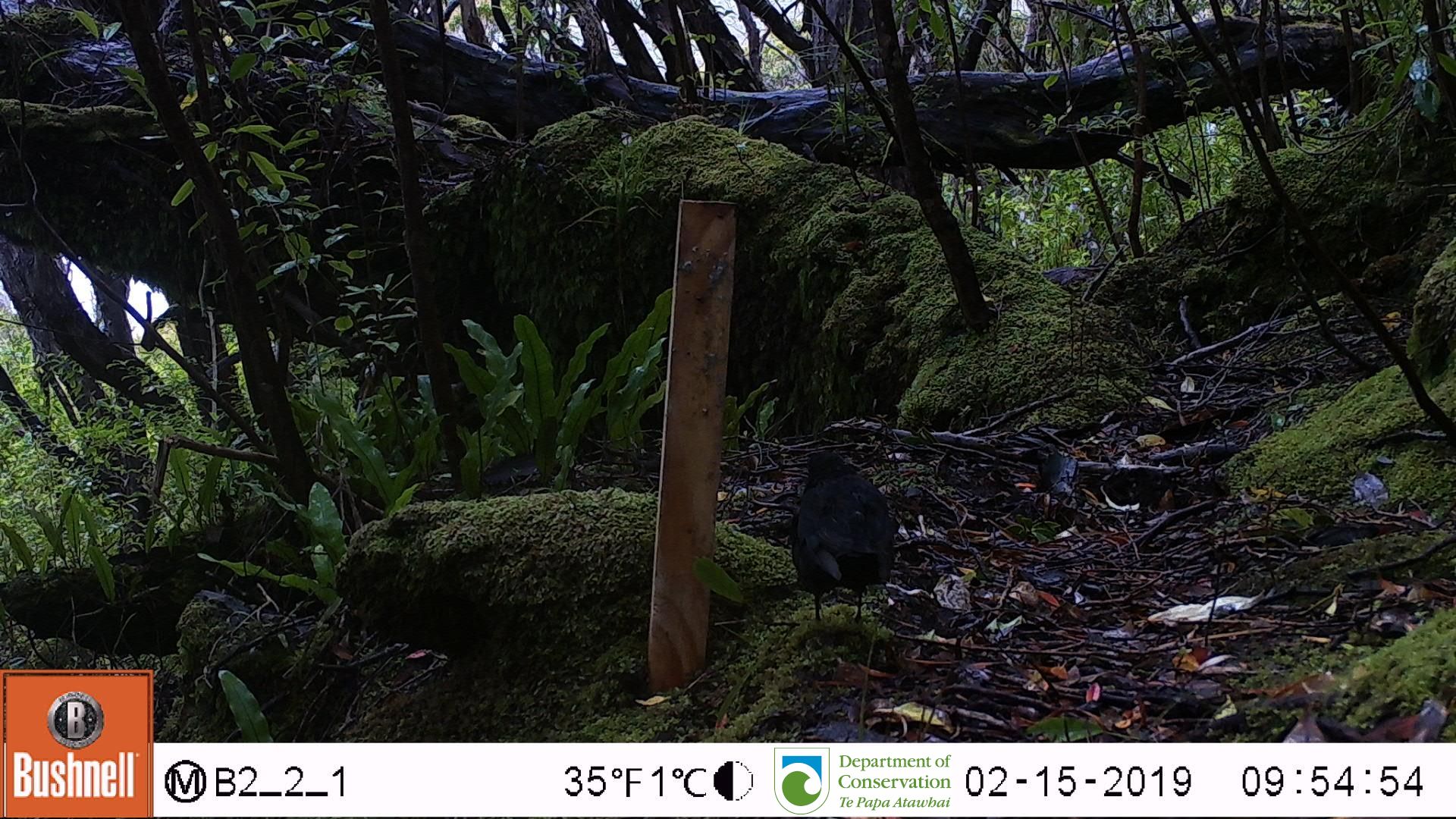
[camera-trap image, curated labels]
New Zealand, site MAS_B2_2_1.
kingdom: Animalia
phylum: Chordata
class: Aves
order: Passeriformes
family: Turdidae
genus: Turdus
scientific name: Turdus merula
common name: eurasian blackbird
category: blackbird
Blackbird (eurasian blackbird) (Turdus merula).